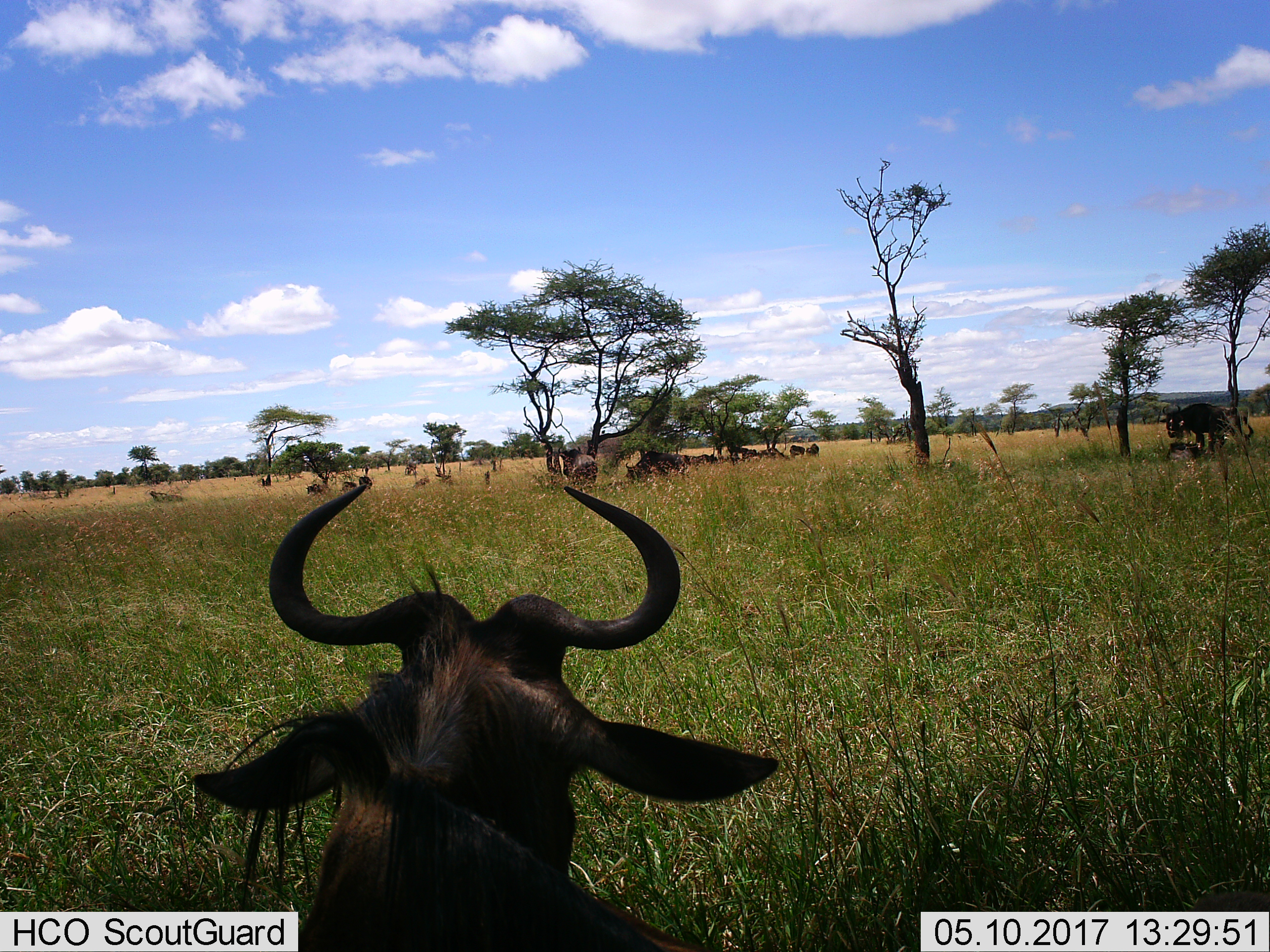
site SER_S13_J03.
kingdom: Animalia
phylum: Chordata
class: Mammalia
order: Artiodactyla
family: Bovidae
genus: Connochaetes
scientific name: Connochaetes taurinus taurinus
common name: blue wildebeest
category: wildebeestblue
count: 11-50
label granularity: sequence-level